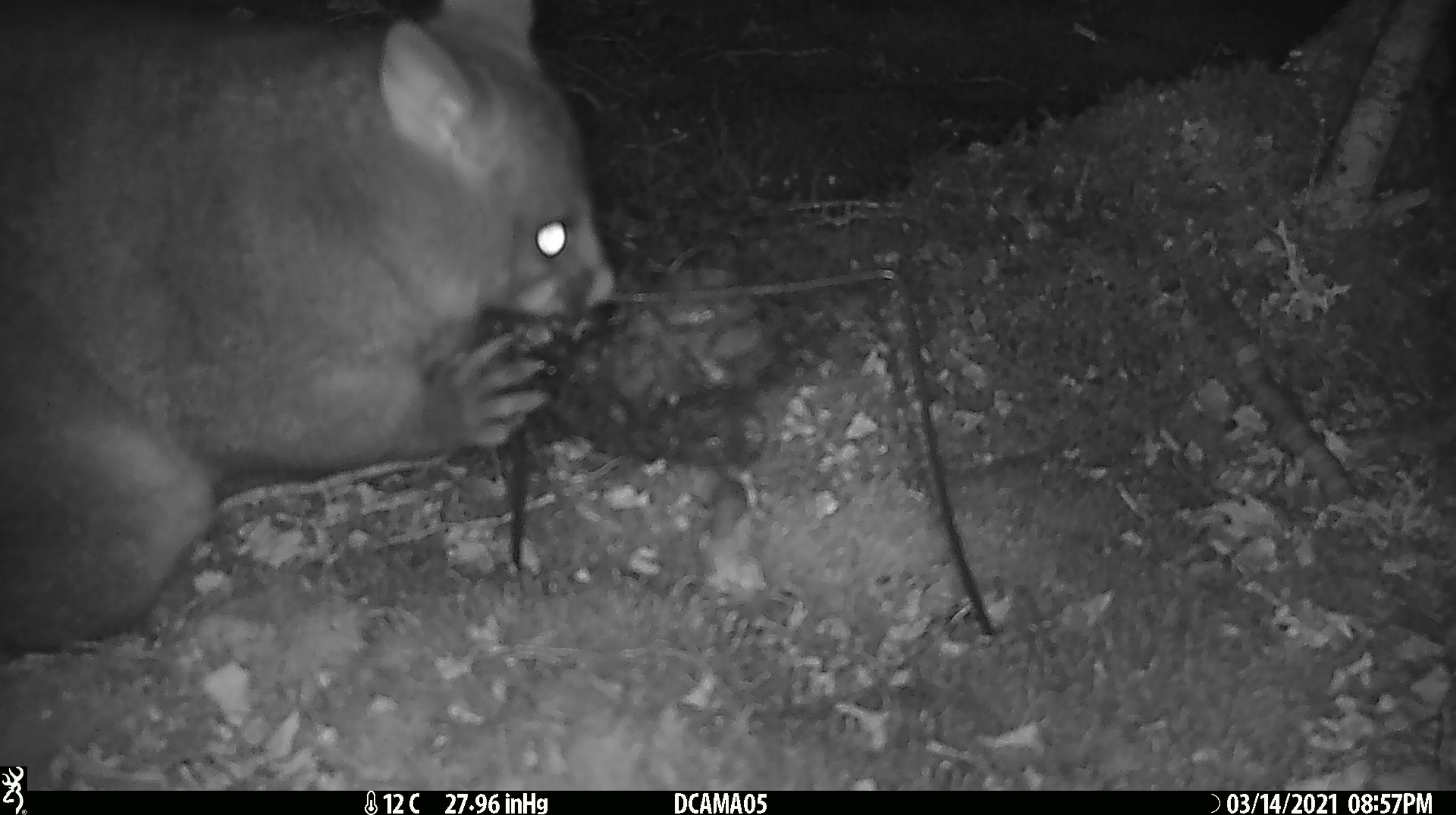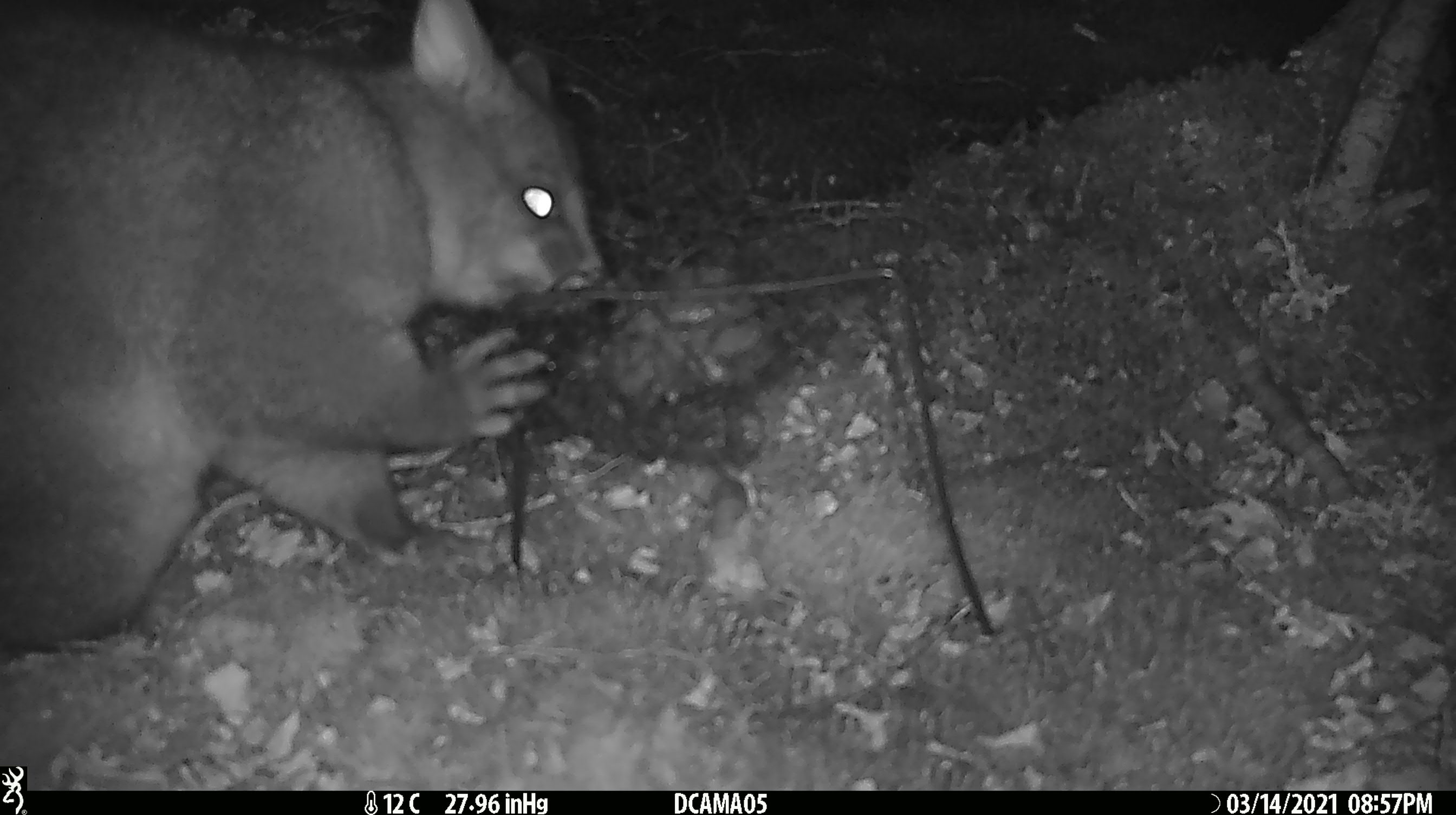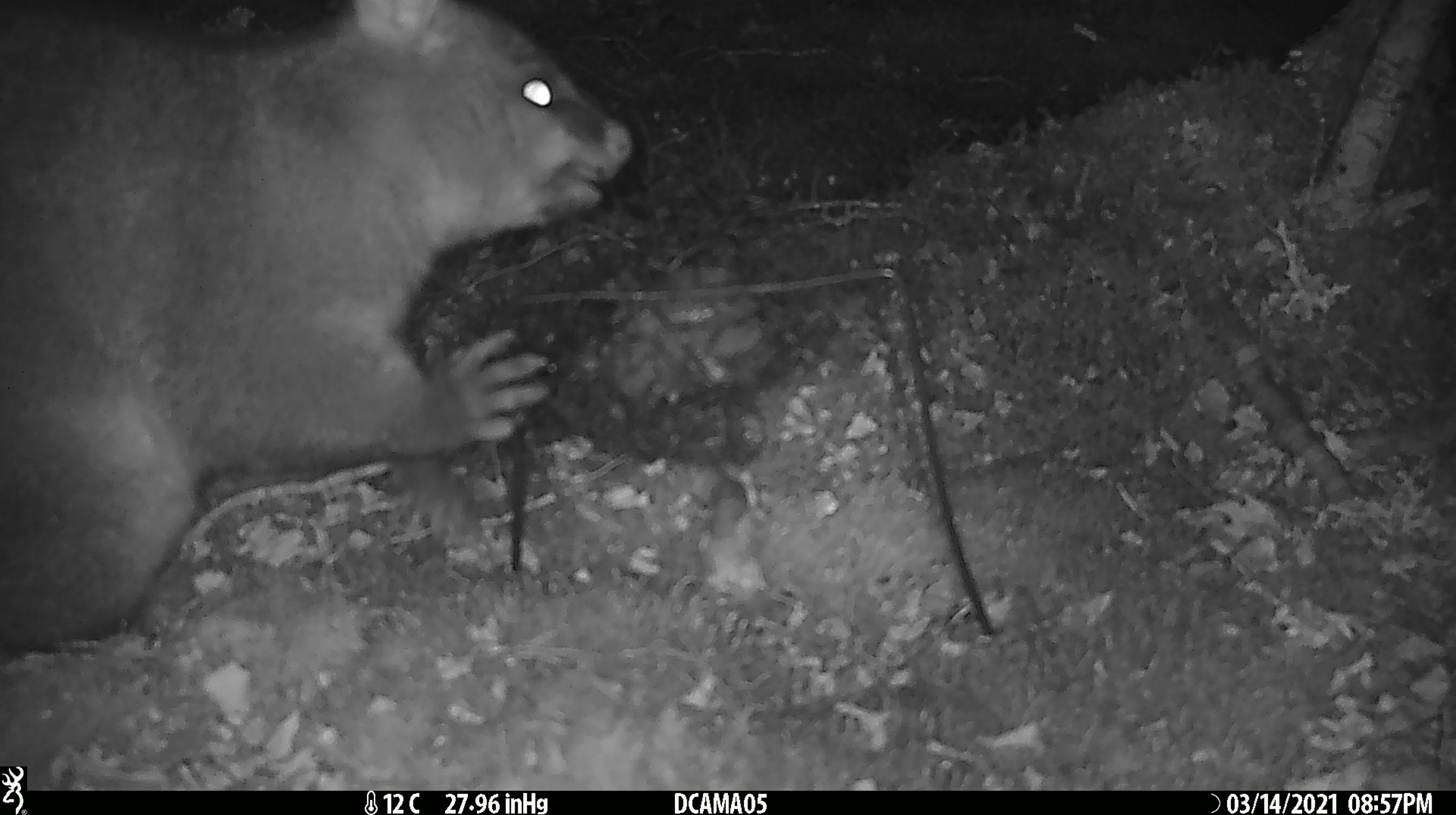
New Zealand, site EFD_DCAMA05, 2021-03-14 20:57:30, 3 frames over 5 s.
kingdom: Animalia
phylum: Chordata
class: Mammalia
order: Diprotodontia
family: Phalangeridae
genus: Trichosurus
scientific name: Trichosurus vulpecula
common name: common brushtail possum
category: possum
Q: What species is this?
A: Possum (common brushtail possum) (Trichosurus vulpecula).